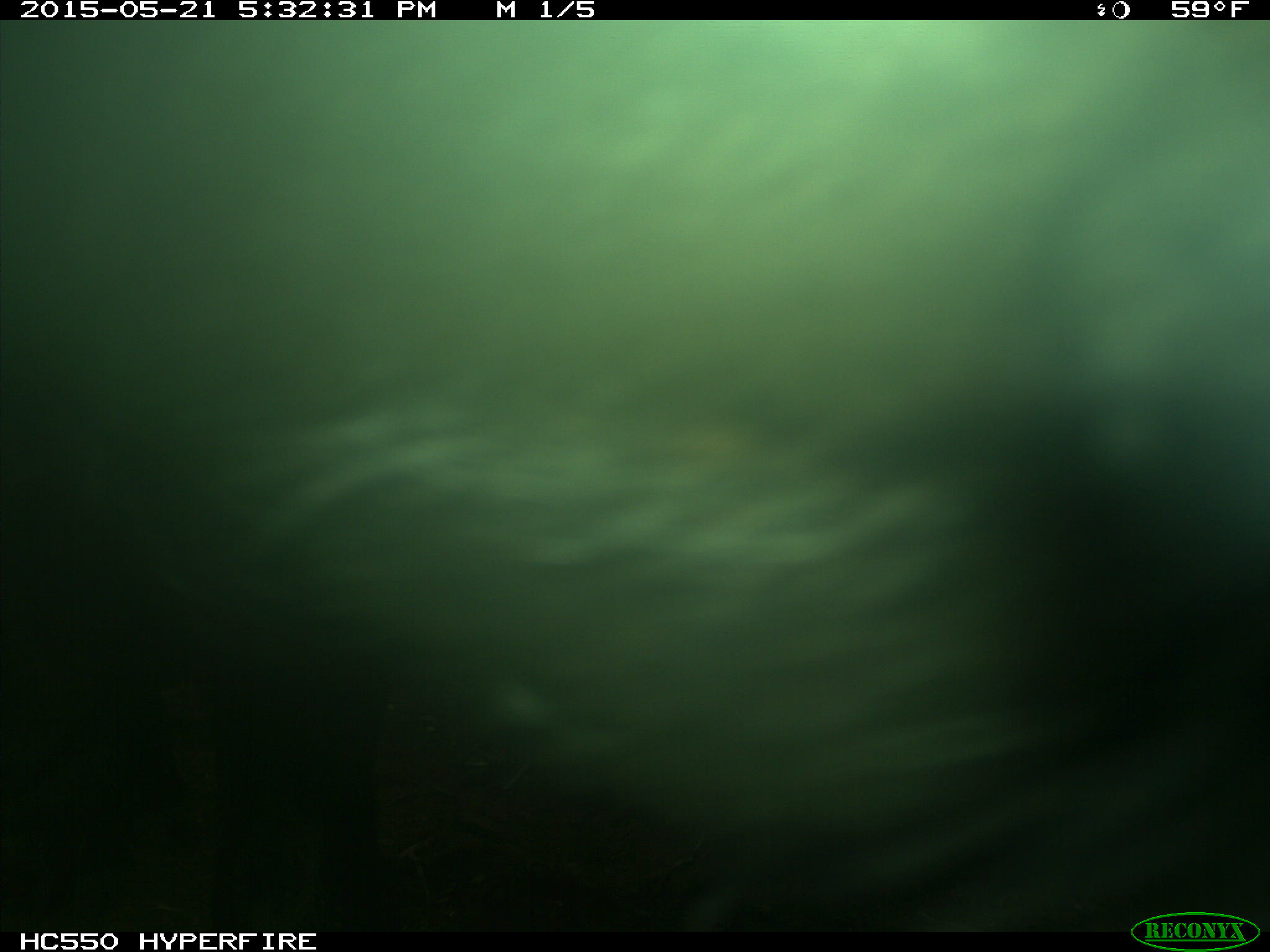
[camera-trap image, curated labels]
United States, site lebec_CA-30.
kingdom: Animalia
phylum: Chordata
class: Mammalia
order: Artiodactyla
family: Bovidae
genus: Bos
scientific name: Bos taurus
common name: domestic cow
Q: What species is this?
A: Bos taurus (domestic cow).